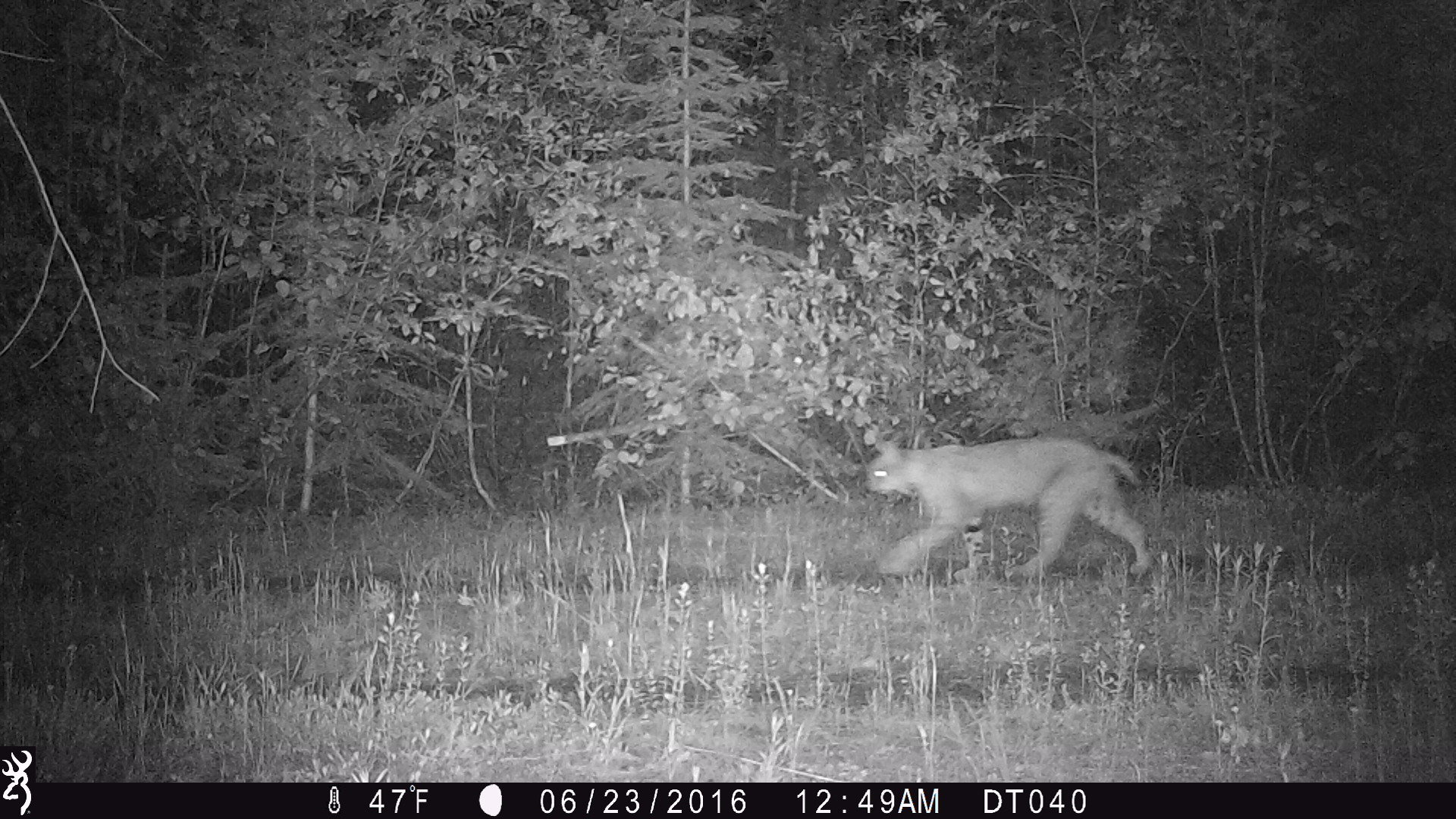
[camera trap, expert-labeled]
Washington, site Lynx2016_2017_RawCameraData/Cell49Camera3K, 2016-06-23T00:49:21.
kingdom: Animalia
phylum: Chordata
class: Mammalia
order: Carnivora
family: Felidae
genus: Lynx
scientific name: Lynx rufus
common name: bobcat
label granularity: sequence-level